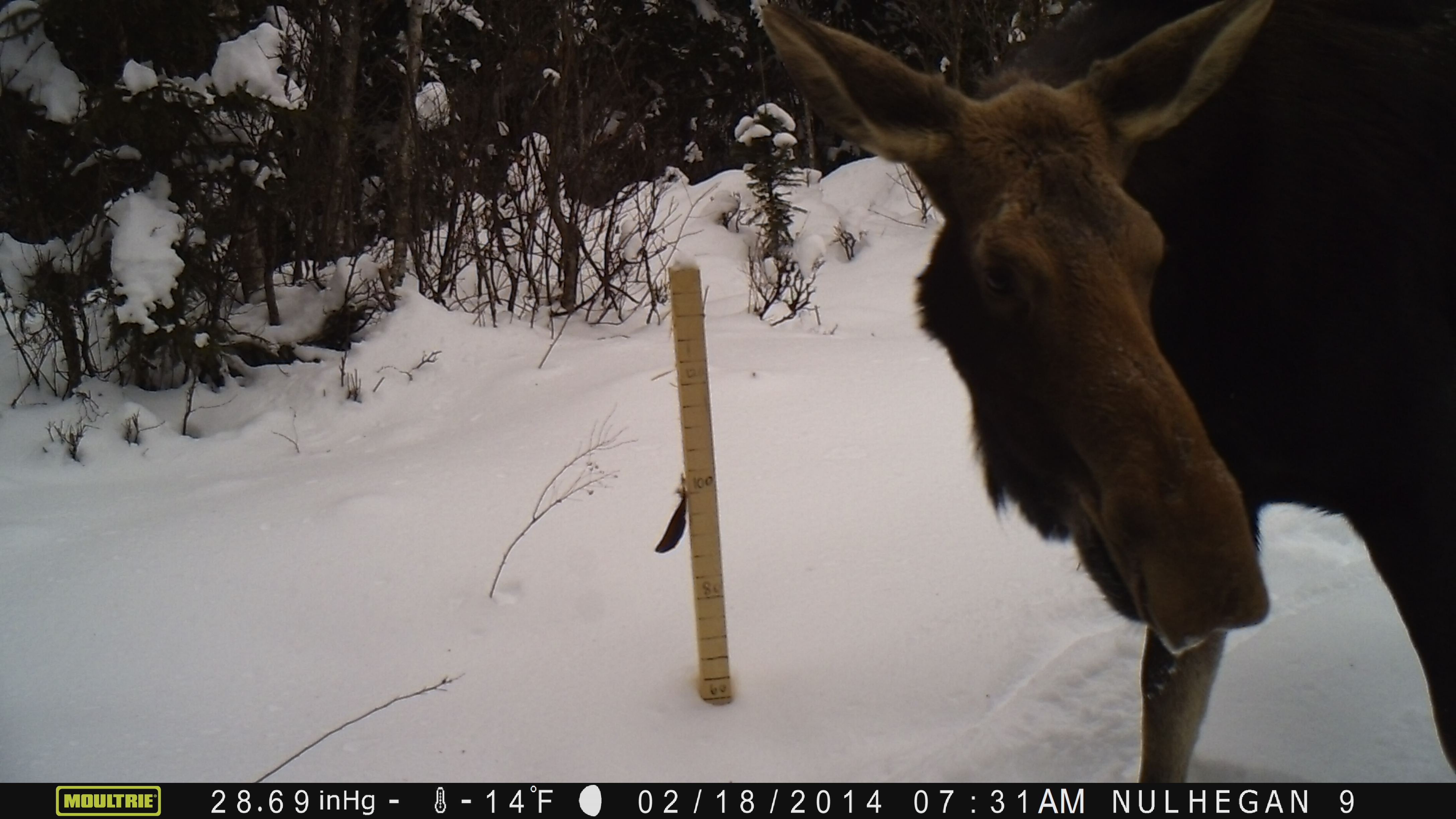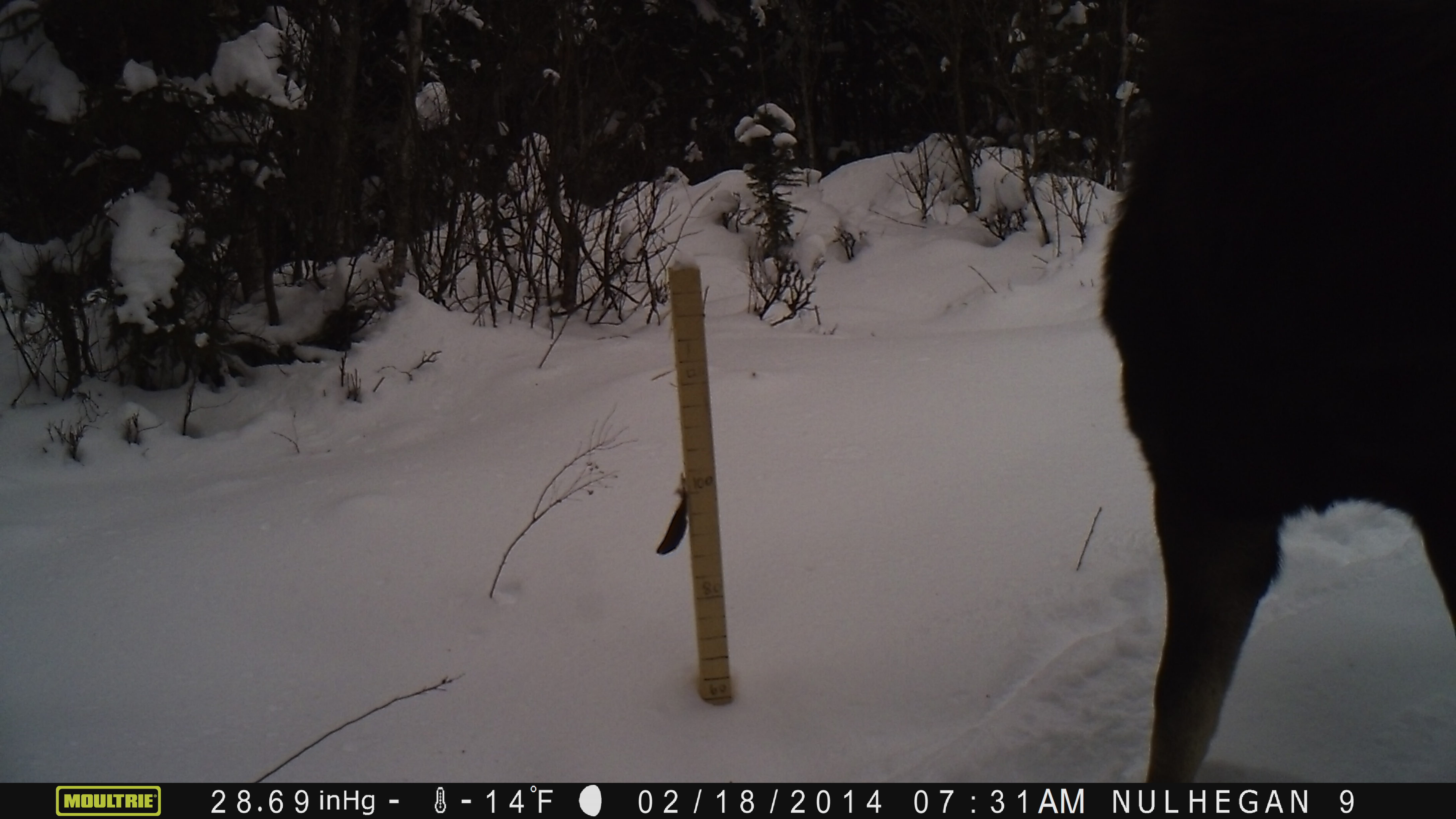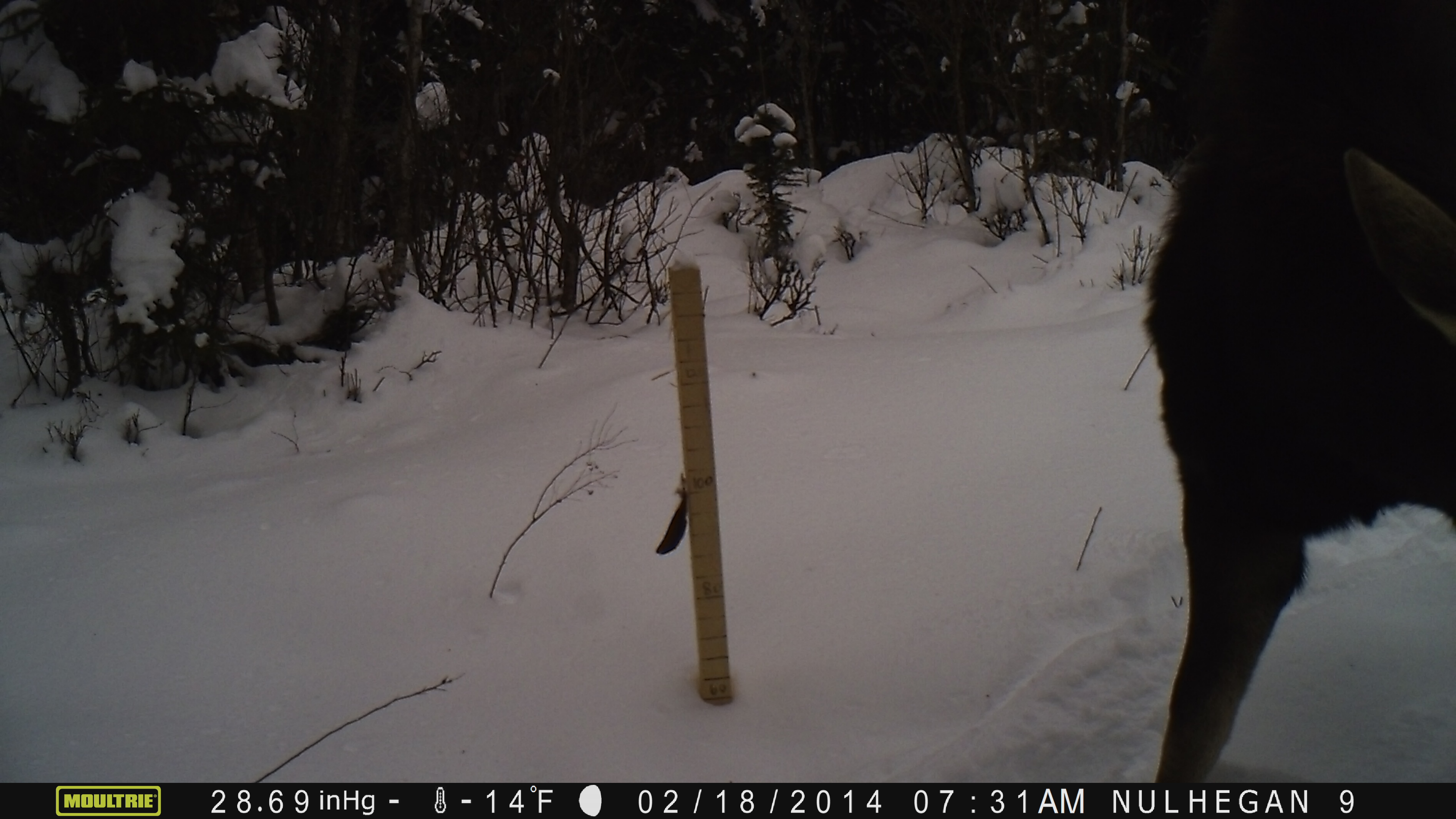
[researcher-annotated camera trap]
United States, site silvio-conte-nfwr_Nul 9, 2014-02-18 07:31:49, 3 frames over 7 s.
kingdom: Animalia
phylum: Chordata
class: Mammalia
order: Artiodactyla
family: Cervidae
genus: Alces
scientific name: Alces alces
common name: moose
Moose (Alces alces).